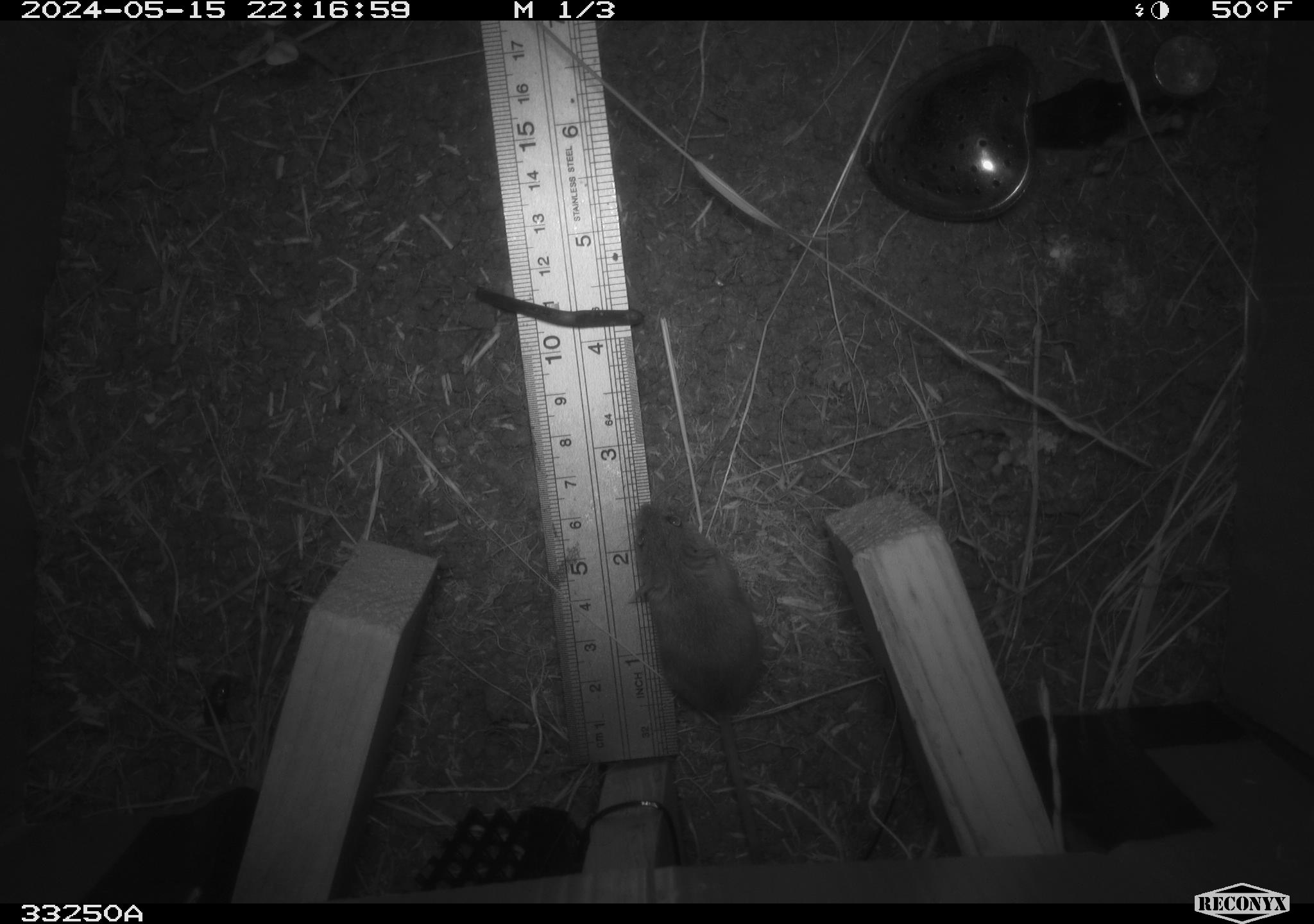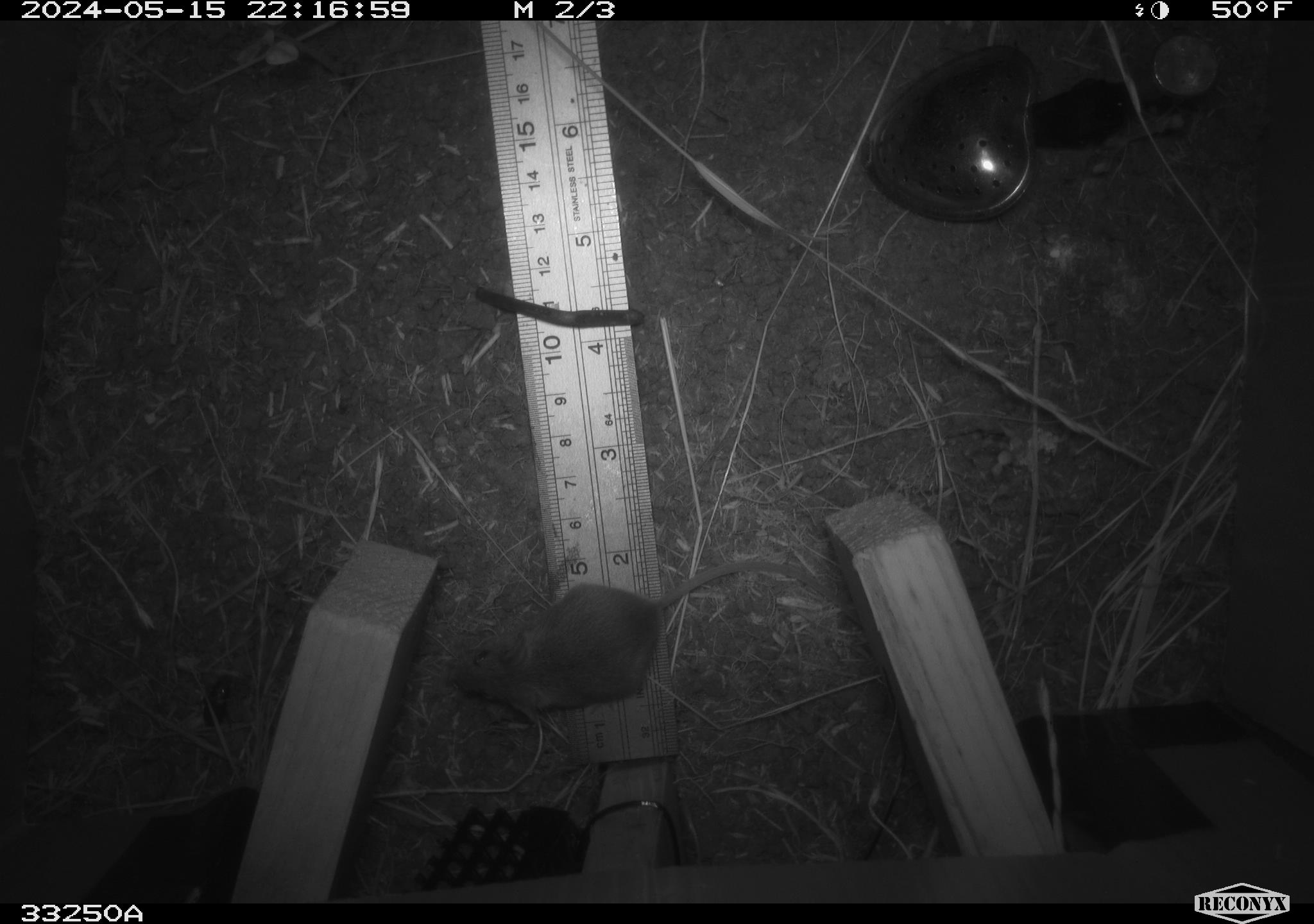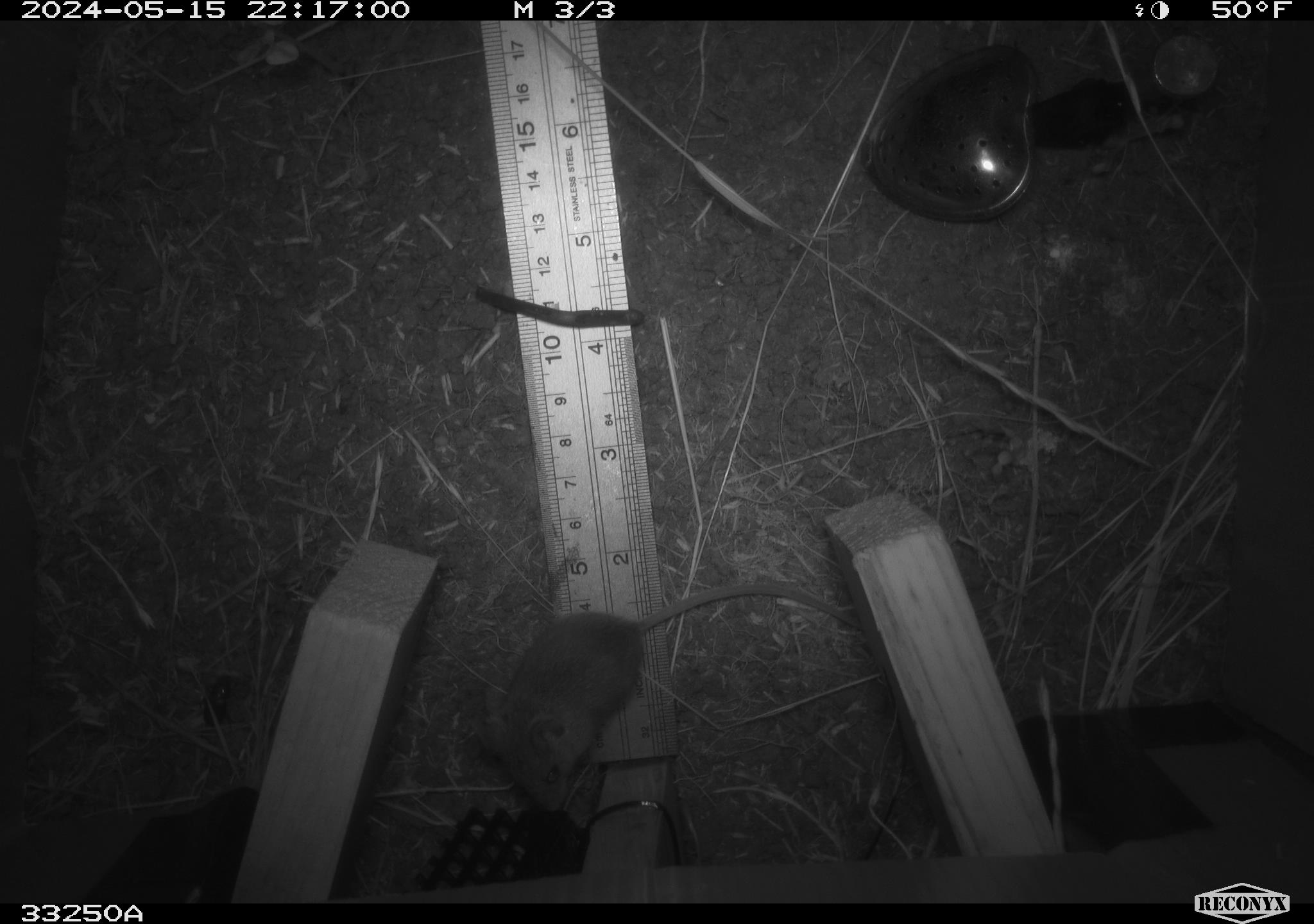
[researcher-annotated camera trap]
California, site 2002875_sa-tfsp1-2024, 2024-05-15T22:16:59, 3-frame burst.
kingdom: Animalia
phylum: Chordata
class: Mammalia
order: Rodentia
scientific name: Rodentia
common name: mouse species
Mouse species (Rodentia).